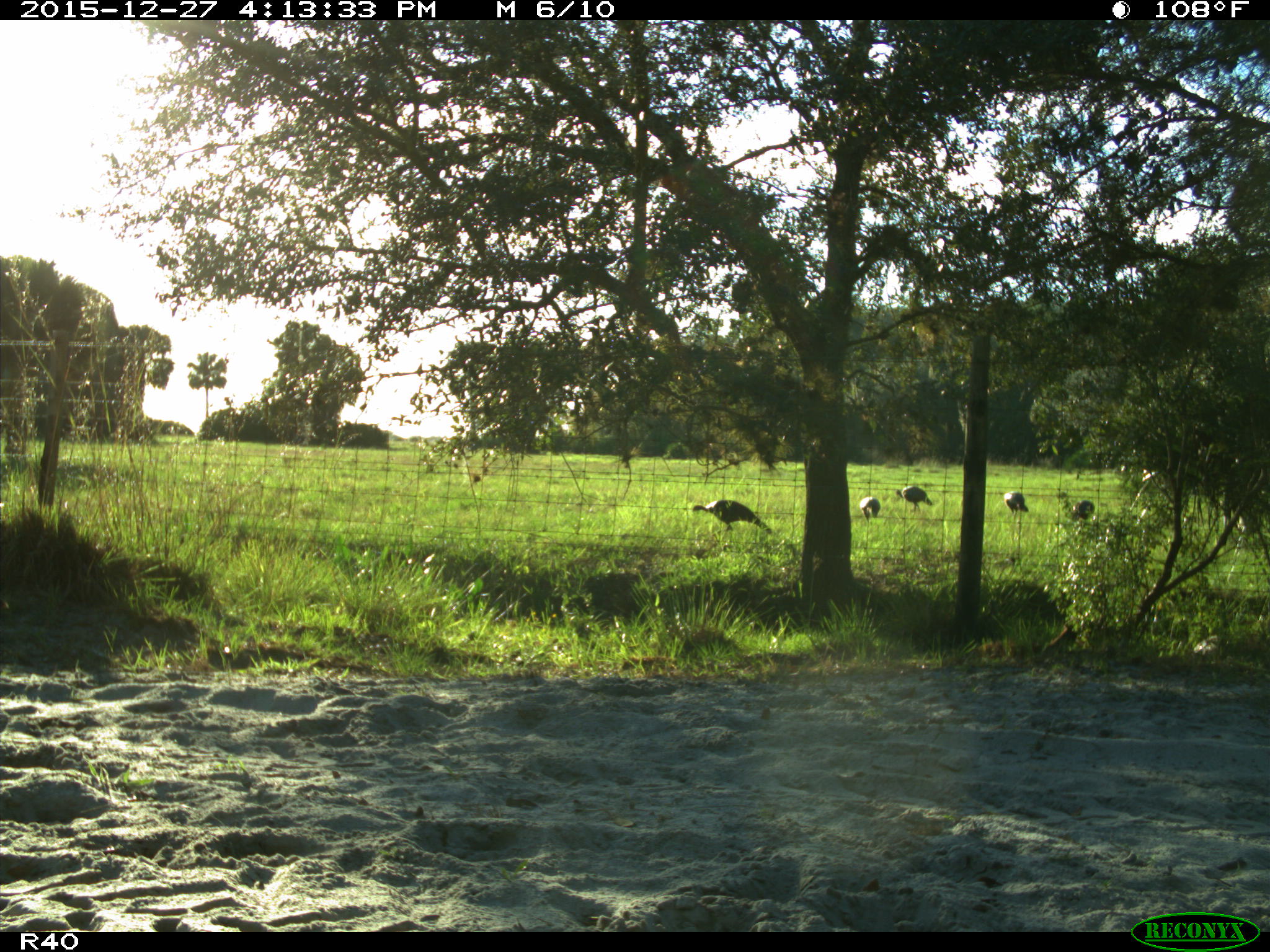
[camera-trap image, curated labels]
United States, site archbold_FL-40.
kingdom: Animalia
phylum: Chordata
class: Aves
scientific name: Aves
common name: birds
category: unidentified bird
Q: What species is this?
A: Unidentified bird (birds) (Aves).